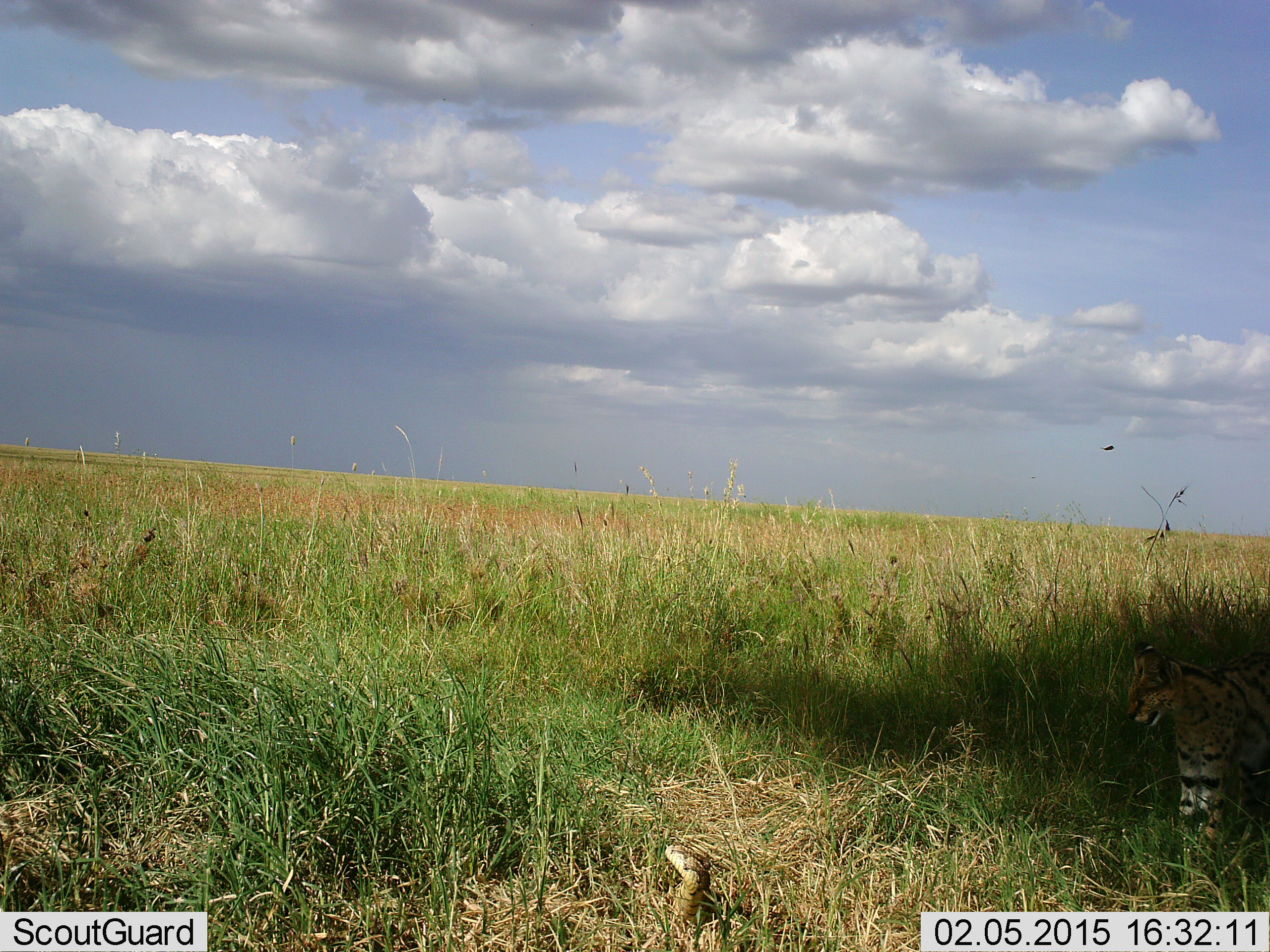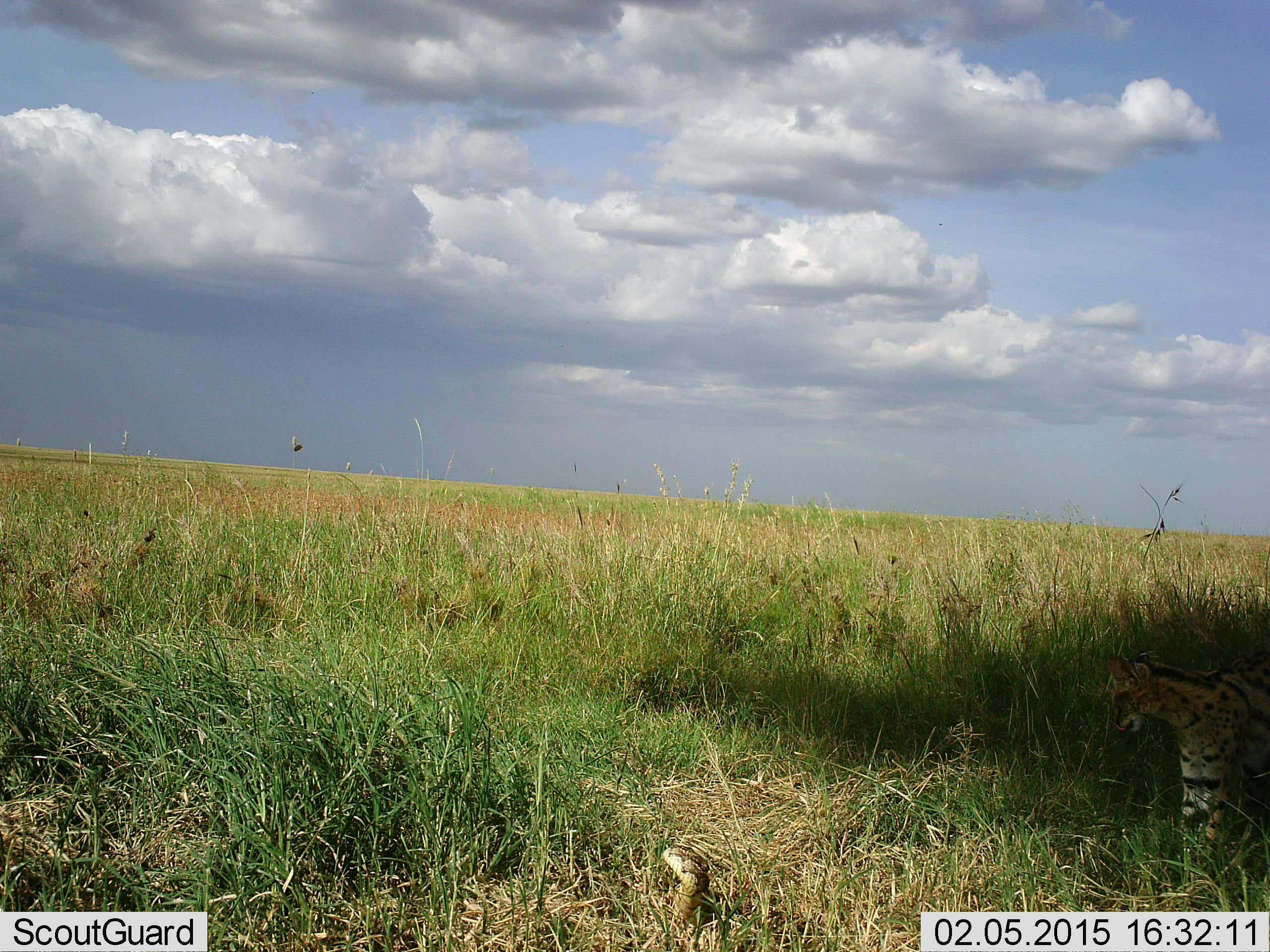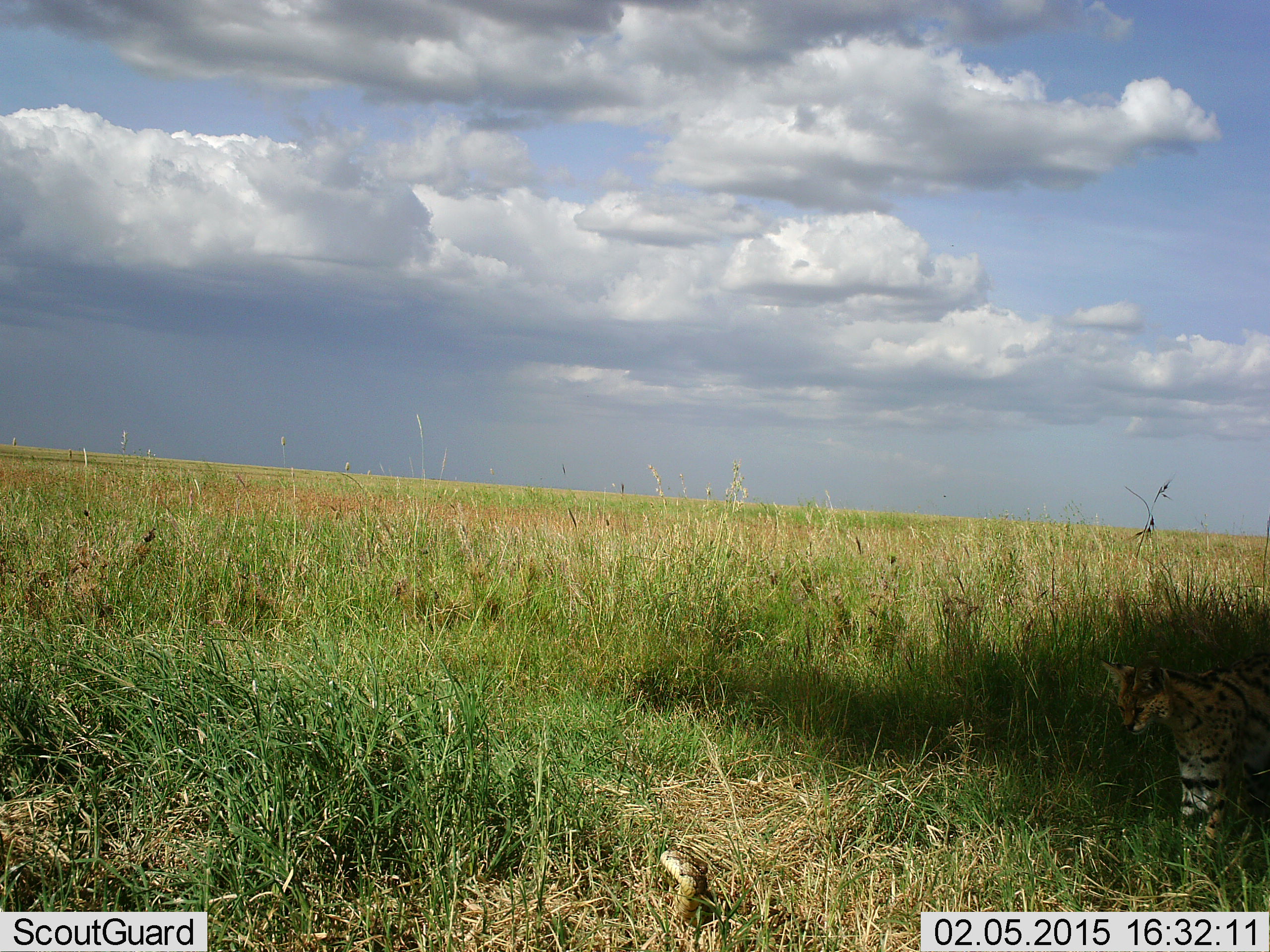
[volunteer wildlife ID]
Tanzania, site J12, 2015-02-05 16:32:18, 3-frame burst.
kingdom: Animalia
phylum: Chordata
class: Mammalia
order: Carnivora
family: Felidae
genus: Leptailurus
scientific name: Leptailurus serval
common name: serval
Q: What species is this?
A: Serval (Leptailurus serval).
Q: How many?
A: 1.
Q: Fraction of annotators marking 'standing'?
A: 82%.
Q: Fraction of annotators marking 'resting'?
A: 36%.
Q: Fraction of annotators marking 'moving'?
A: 9%.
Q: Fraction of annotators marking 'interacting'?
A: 0%.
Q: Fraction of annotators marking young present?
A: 0%.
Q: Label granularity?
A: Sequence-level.